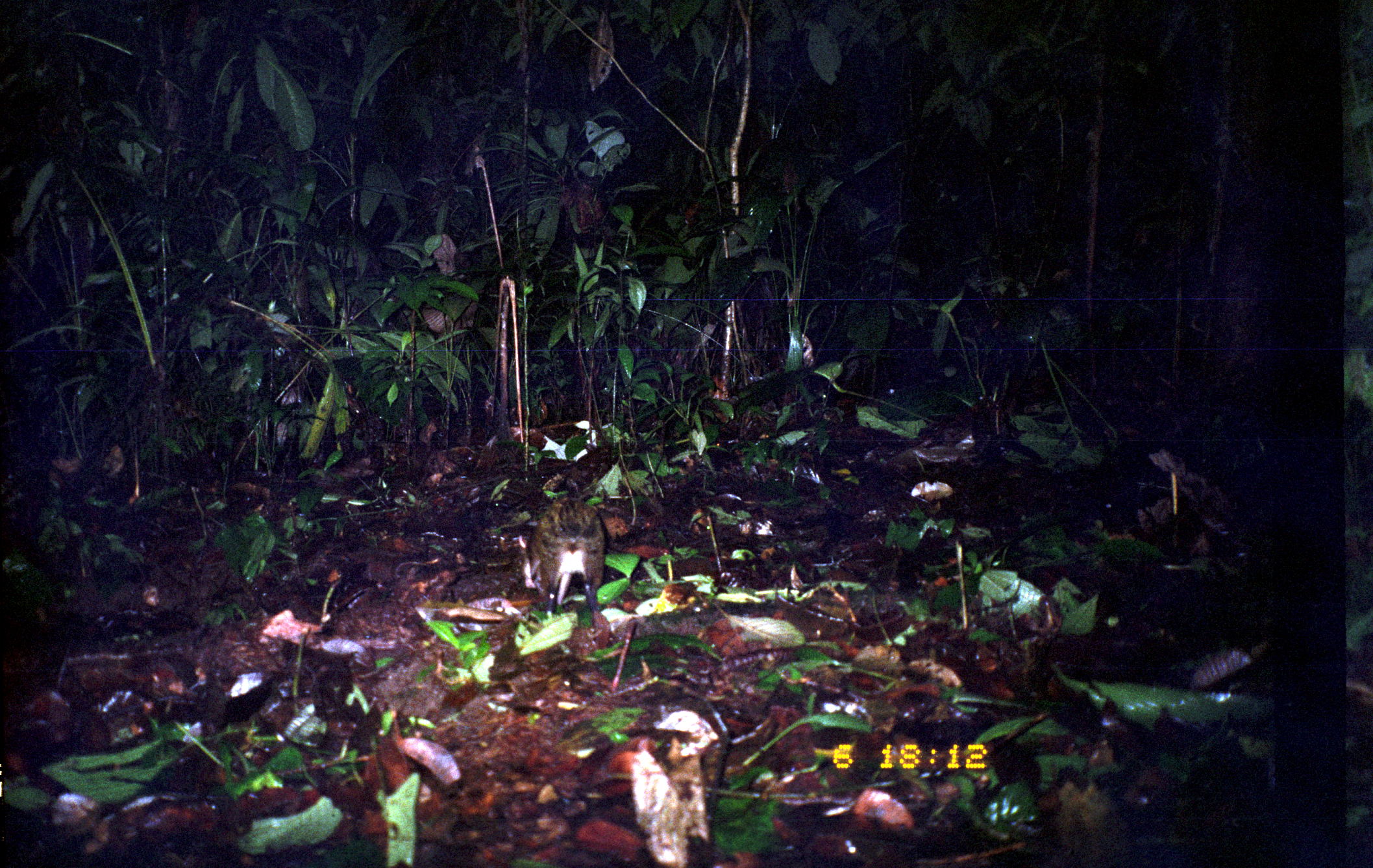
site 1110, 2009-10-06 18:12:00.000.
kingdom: Animalia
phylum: Chordata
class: Mammalia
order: Rodentia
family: Dasyproctidae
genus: Dasyprocta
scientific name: Dasyprocta punctata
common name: central american agouti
Dasyprocta punctata (central american agouti).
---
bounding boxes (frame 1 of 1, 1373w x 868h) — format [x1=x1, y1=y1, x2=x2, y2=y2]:
dasyprocta punctata: [x1=515, y1=497, x2=610, y2=615]